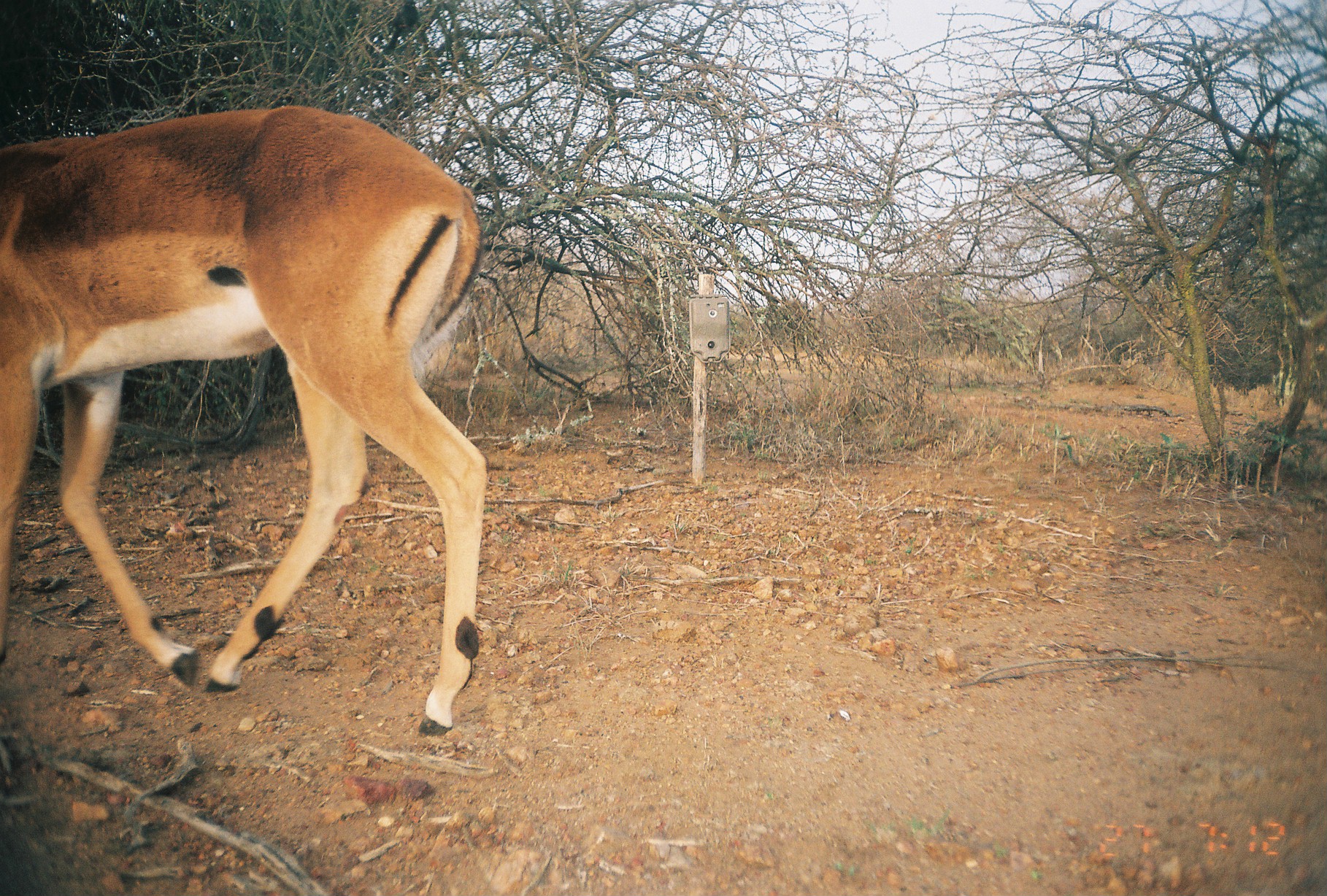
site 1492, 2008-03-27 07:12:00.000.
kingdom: Animalia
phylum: Chordata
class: Mammalia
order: Artiodactyla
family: Bovidae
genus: Aepyceros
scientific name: Aepyceros melampus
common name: impala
Aepyceros melampus (impala), count 1.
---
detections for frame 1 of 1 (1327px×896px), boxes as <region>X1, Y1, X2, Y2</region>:
aepyceros melampus: <region>0, 99, 491, 734</region>